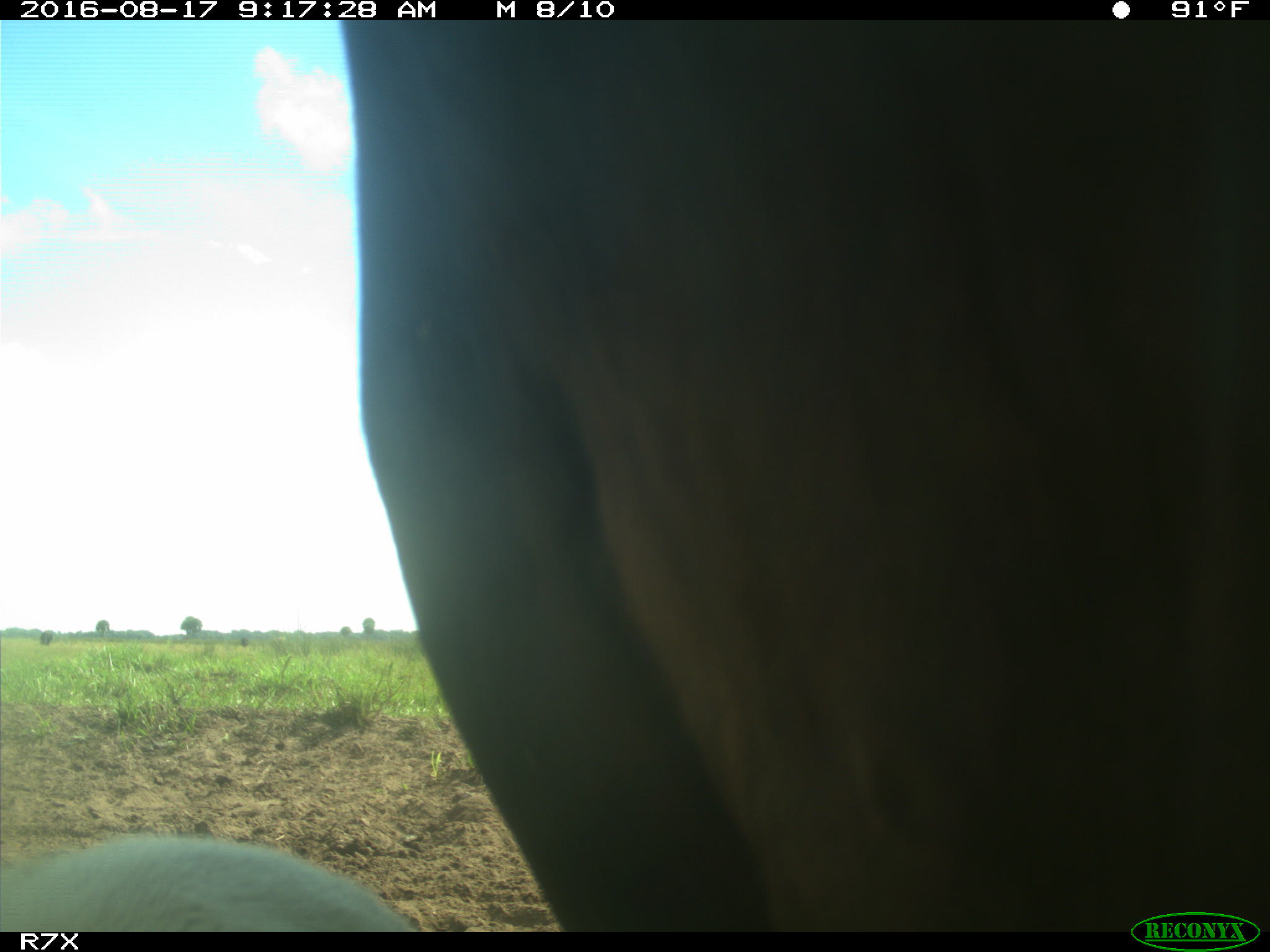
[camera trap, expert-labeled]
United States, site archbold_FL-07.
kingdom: Animalia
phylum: Chordata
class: Mammalia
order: Artiodactyla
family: Bovidae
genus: Bos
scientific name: Bos taurus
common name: domestic cow